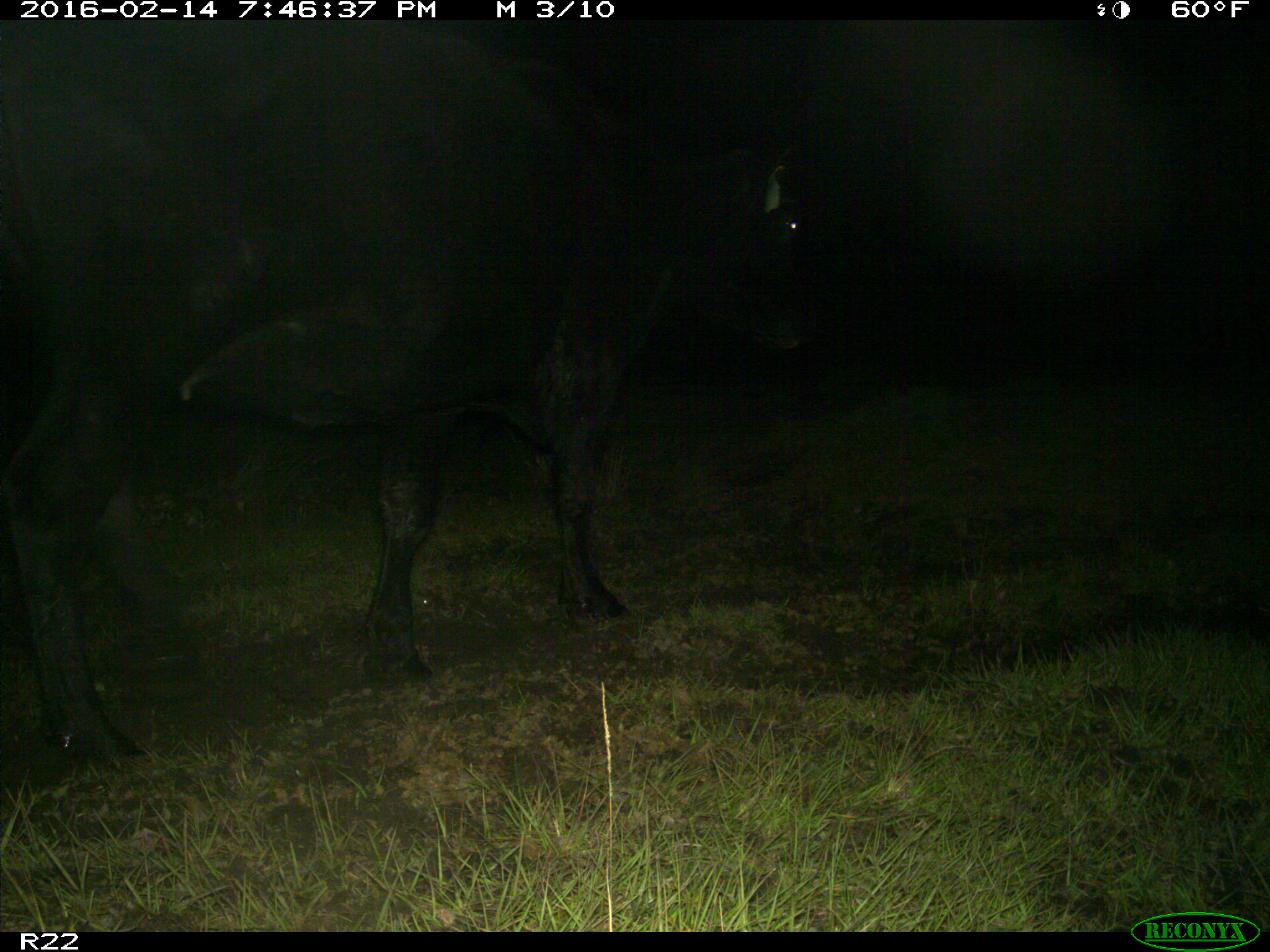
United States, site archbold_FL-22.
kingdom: Animalia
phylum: Chordata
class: Mammalia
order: Artiodactyla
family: Bovidae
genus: Bos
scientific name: Bos taurus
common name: domestic cow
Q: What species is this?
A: Bos taurus (domestic cow).